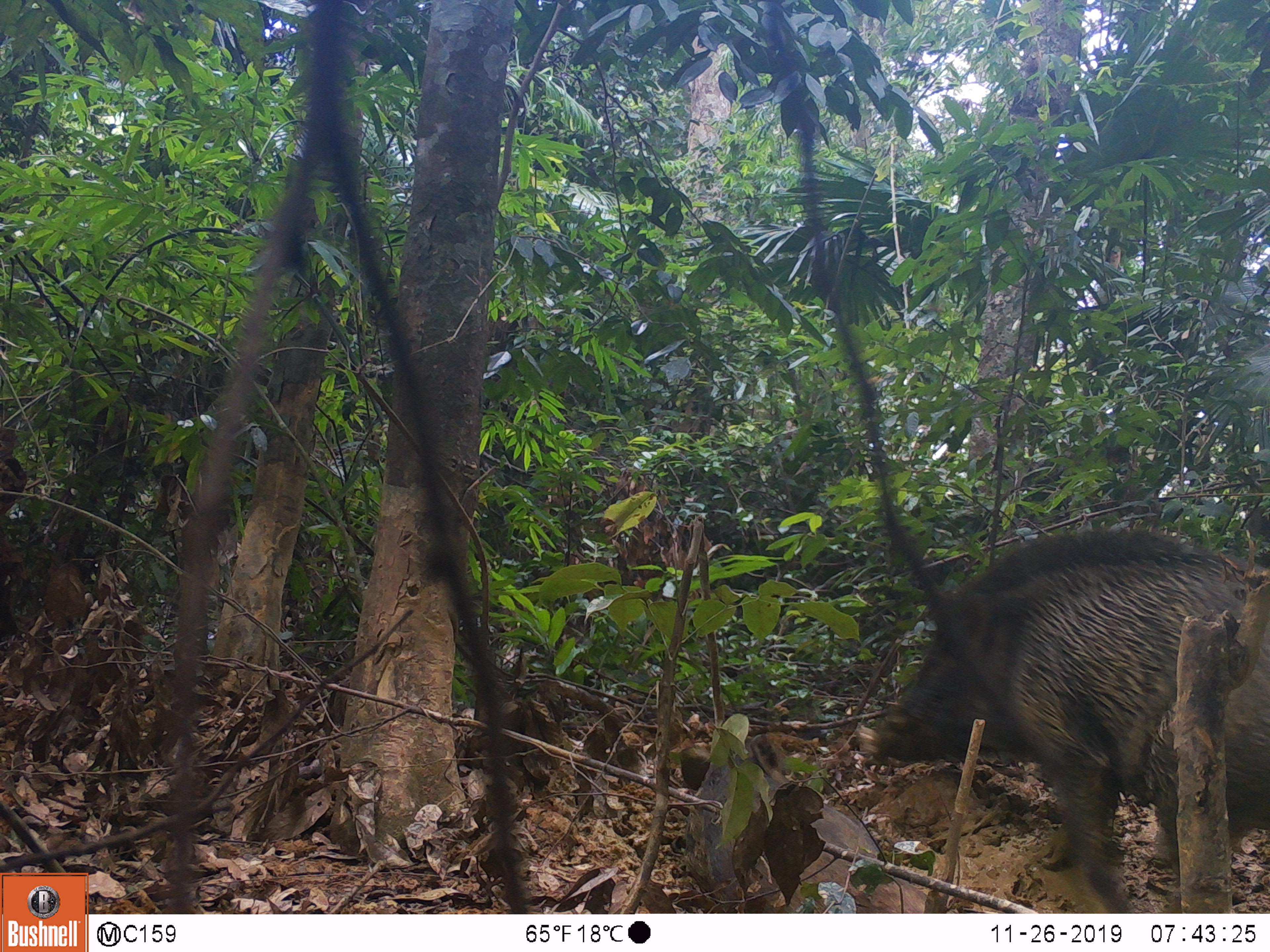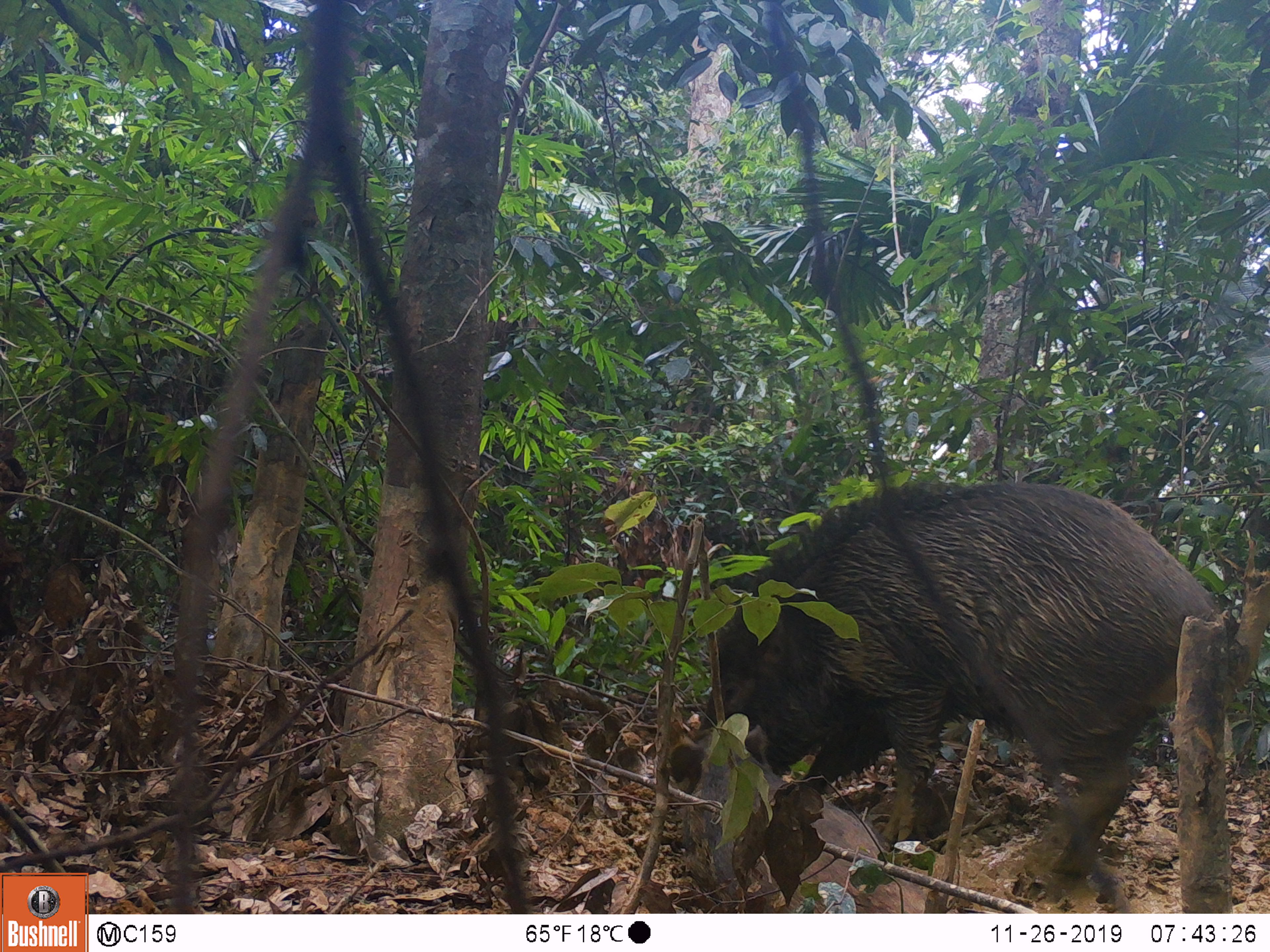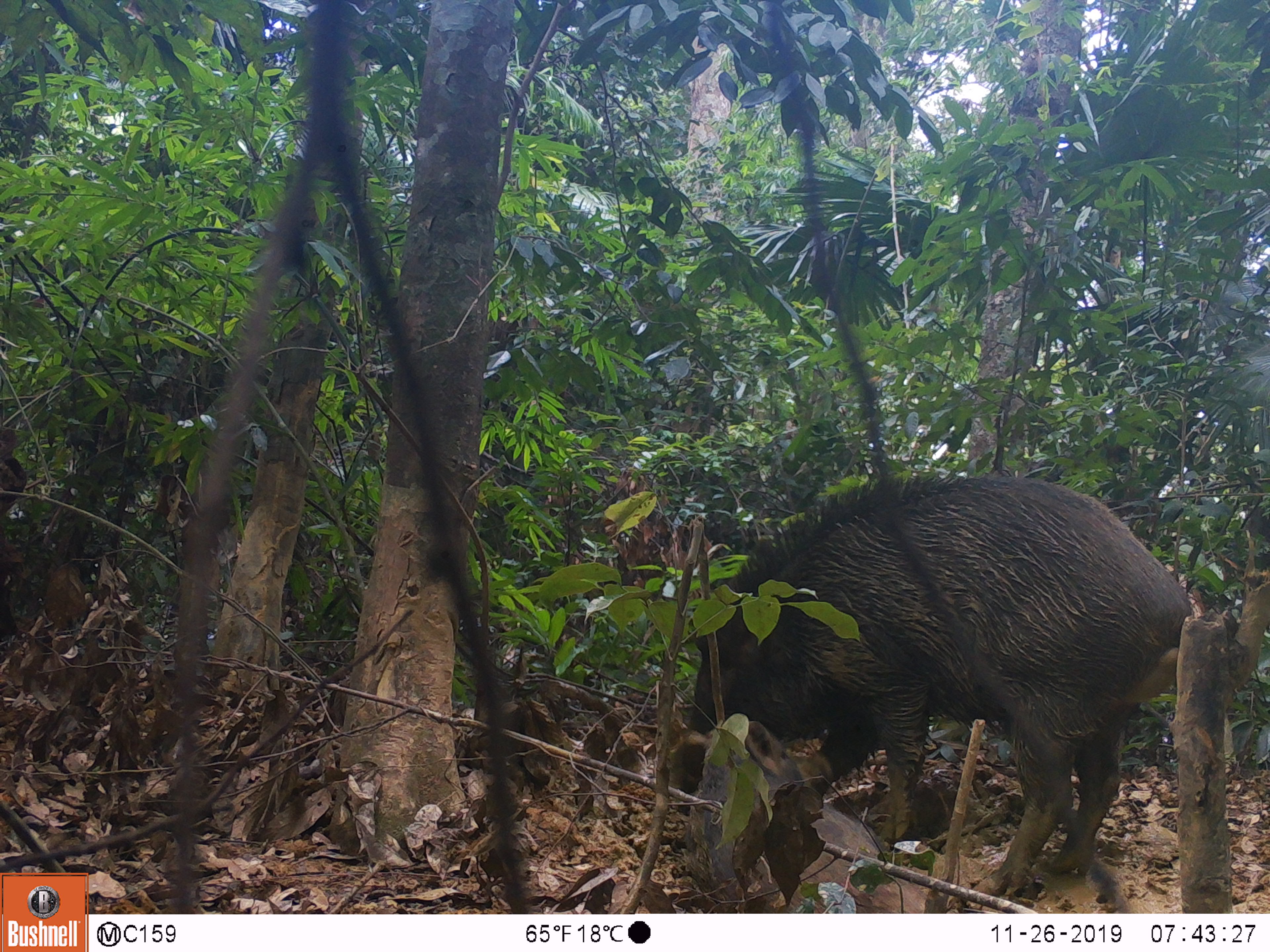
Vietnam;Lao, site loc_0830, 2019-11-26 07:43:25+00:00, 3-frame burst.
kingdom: Animalia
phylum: Chordata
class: Mammalia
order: Artiodactyla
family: Suidae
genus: Sus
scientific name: Sus scrofa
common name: eurasian wild pig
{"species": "eurasian wild pig (Sus scrofa)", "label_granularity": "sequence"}